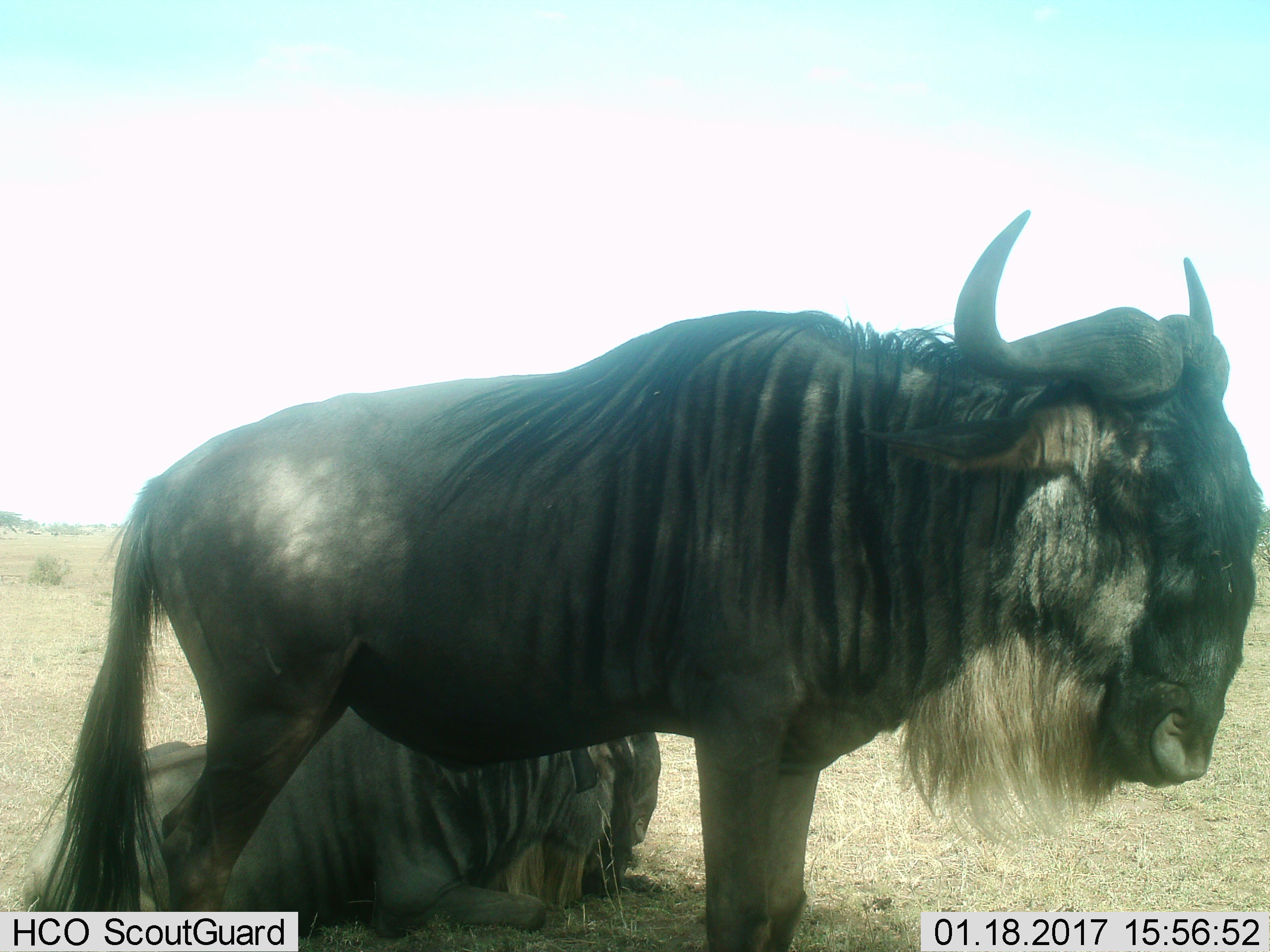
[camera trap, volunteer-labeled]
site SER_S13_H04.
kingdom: Animalia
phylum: Chordata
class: Mammalia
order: Artiodactyla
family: Bovidae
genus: Connochaetes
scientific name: Connochaetes taurinus taurinus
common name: blue wildebeest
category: wildebeestblue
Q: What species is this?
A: Wildebeestblue (blue wildebeest) (Connochaetes taurinus taurinus).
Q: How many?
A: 2.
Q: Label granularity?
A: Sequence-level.